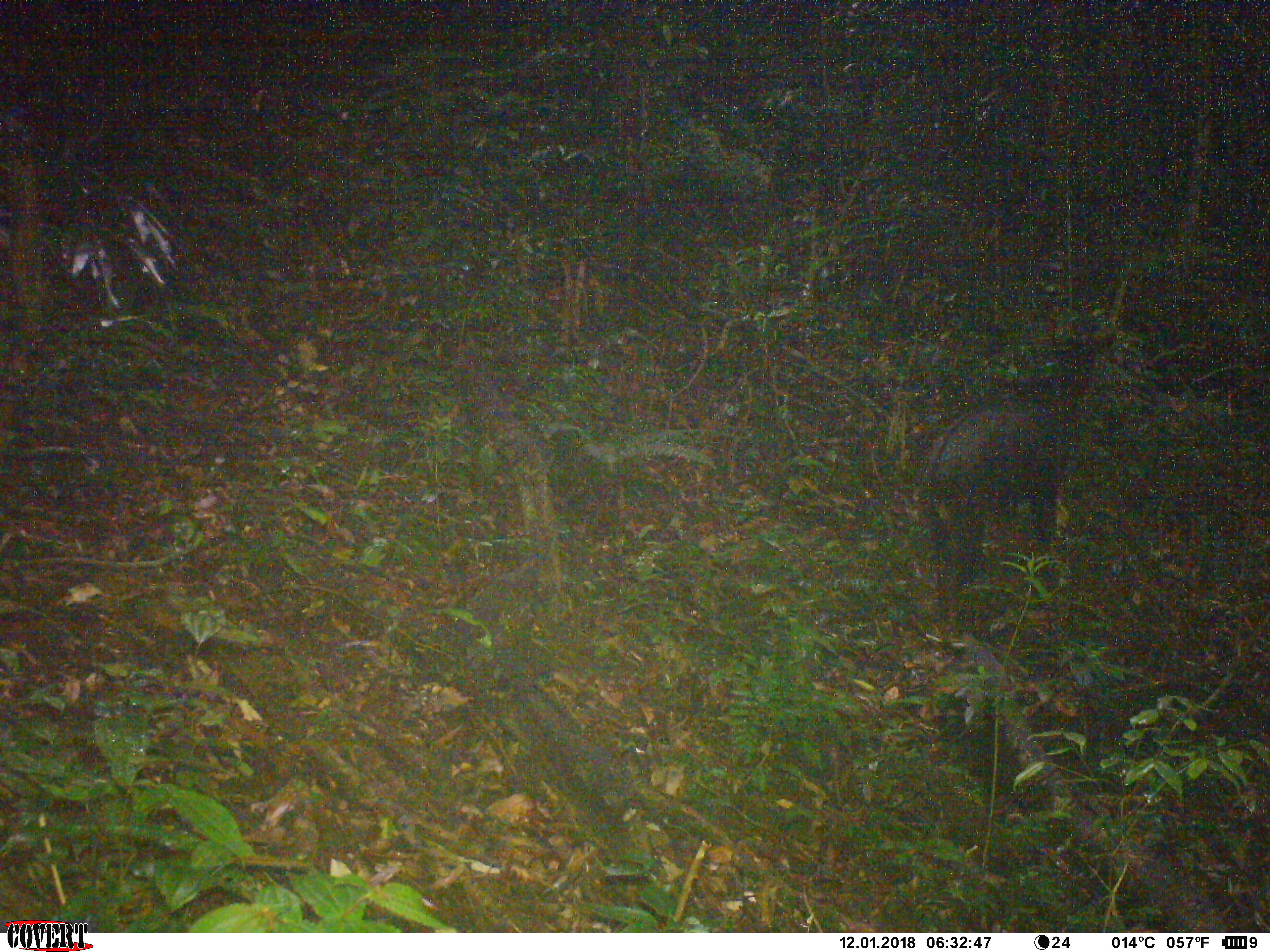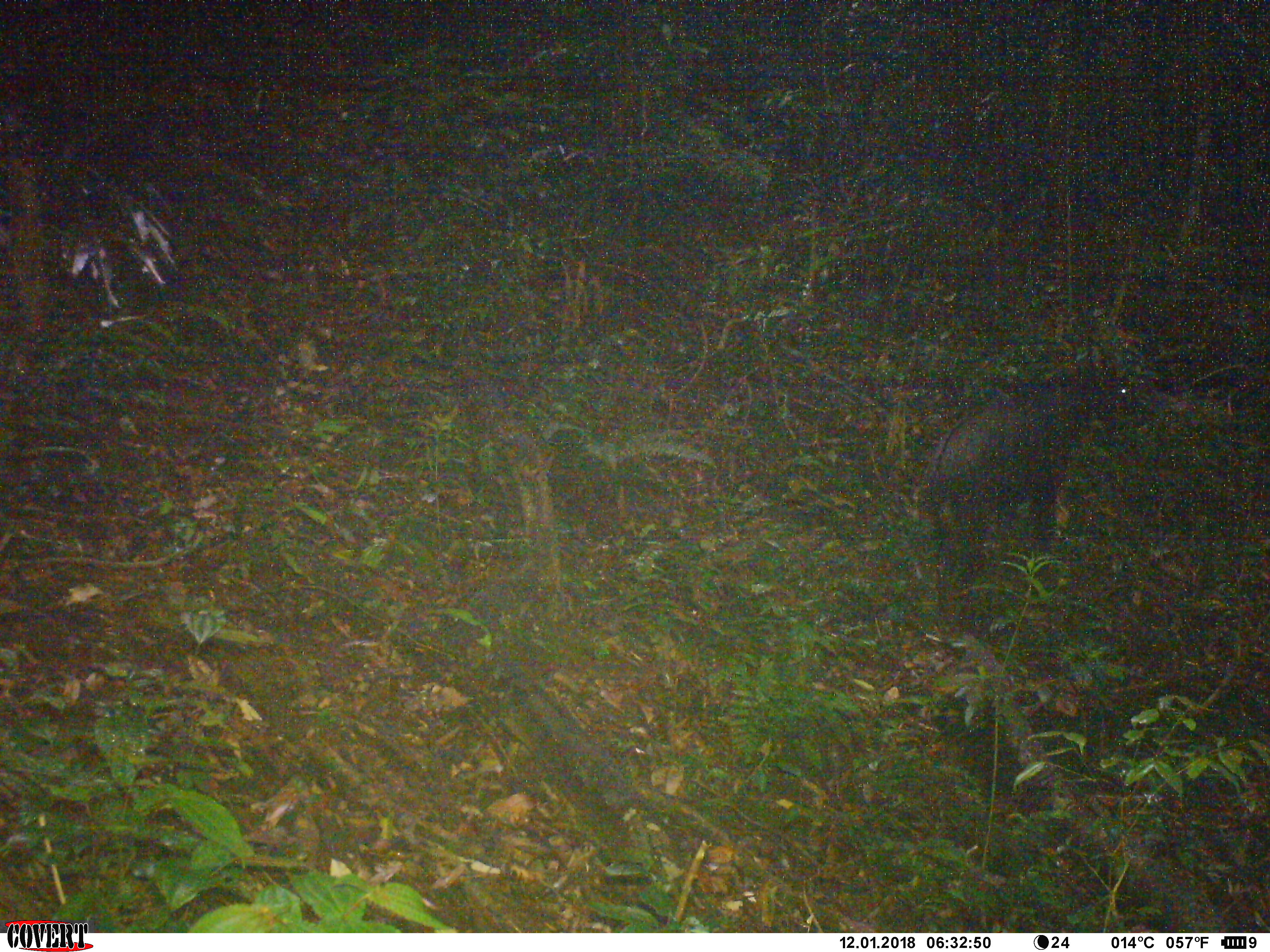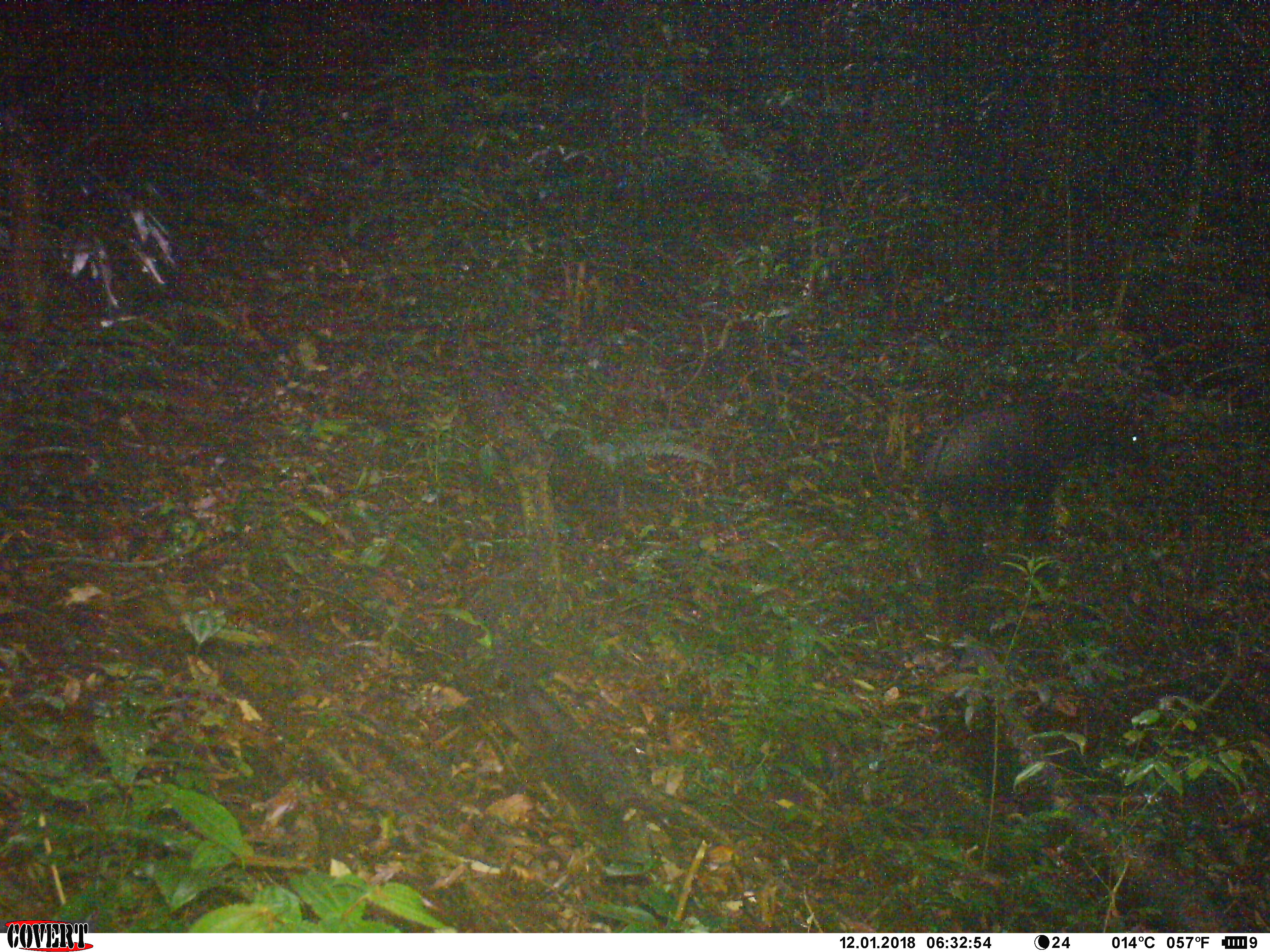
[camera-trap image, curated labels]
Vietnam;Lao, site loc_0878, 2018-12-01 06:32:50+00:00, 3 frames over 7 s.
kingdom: Animalia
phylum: Chordata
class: Mammalia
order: Artiodactyla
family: Bovidae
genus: Capricornis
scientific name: Capricornis sumatraensis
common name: chinese serow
Chinese serow (Capricornis sumatraensis). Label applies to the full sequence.